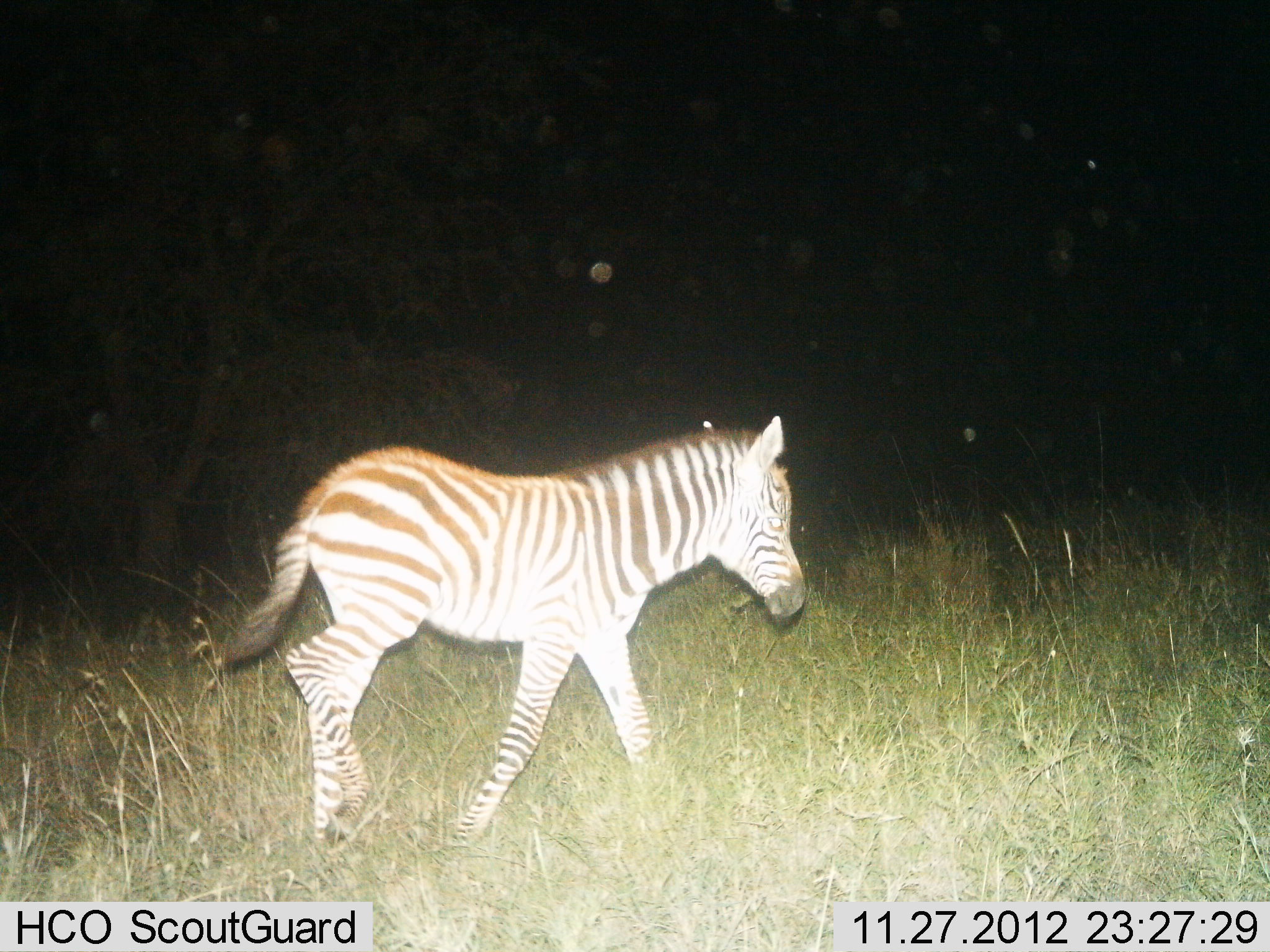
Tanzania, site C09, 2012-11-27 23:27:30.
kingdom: Animalia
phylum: Chordata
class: Mammalia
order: Perissodactyla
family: Equidae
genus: Equus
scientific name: Equus quagga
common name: plains zebra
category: zebra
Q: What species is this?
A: Zebra (plains zebra) (Equus quagga).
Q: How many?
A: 1.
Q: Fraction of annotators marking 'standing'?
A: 20%.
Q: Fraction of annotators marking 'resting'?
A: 0%.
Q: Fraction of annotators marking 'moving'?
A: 80%.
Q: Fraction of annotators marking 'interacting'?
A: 0%.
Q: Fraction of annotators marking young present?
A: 60%.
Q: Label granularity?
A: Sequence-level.